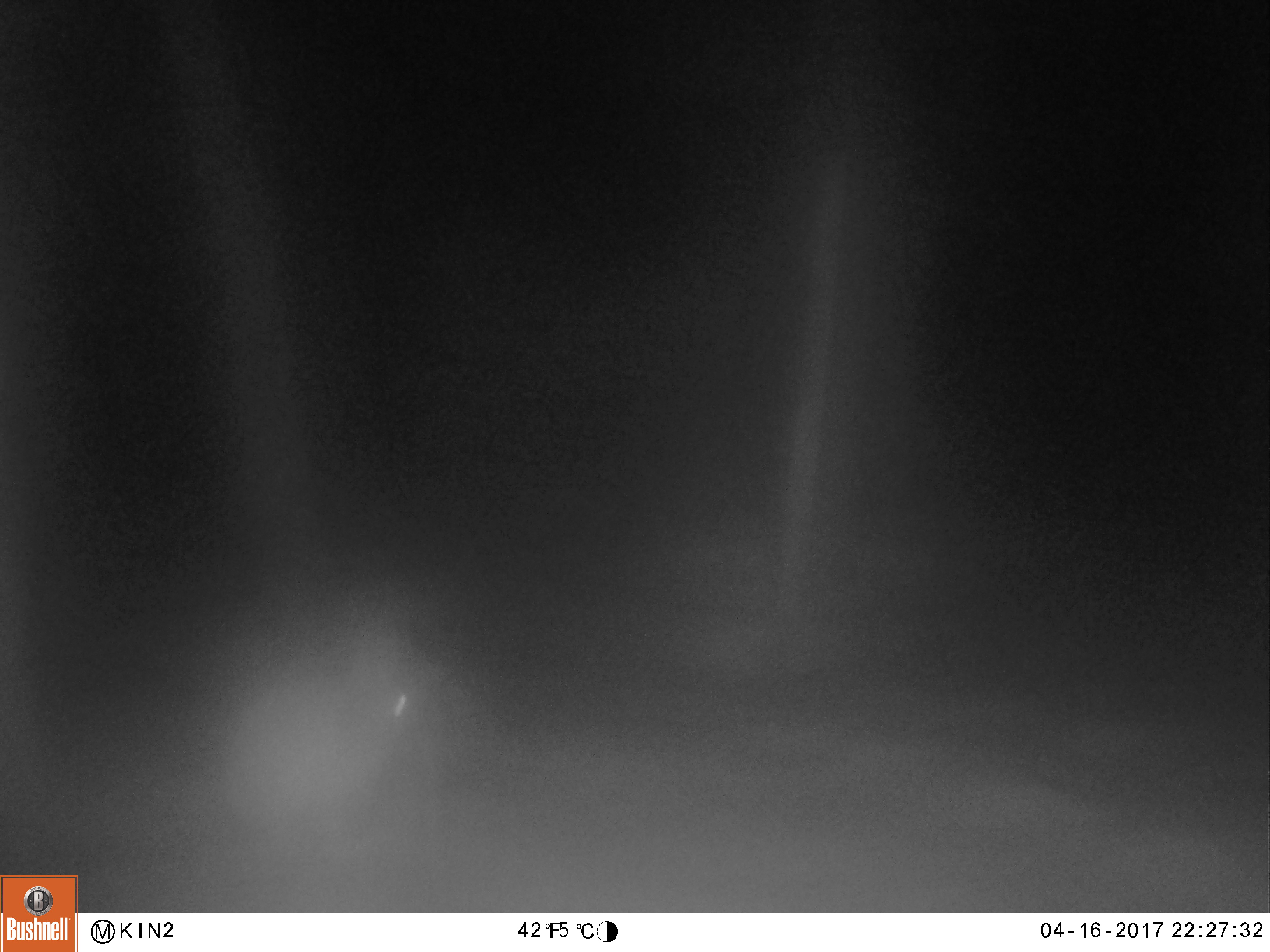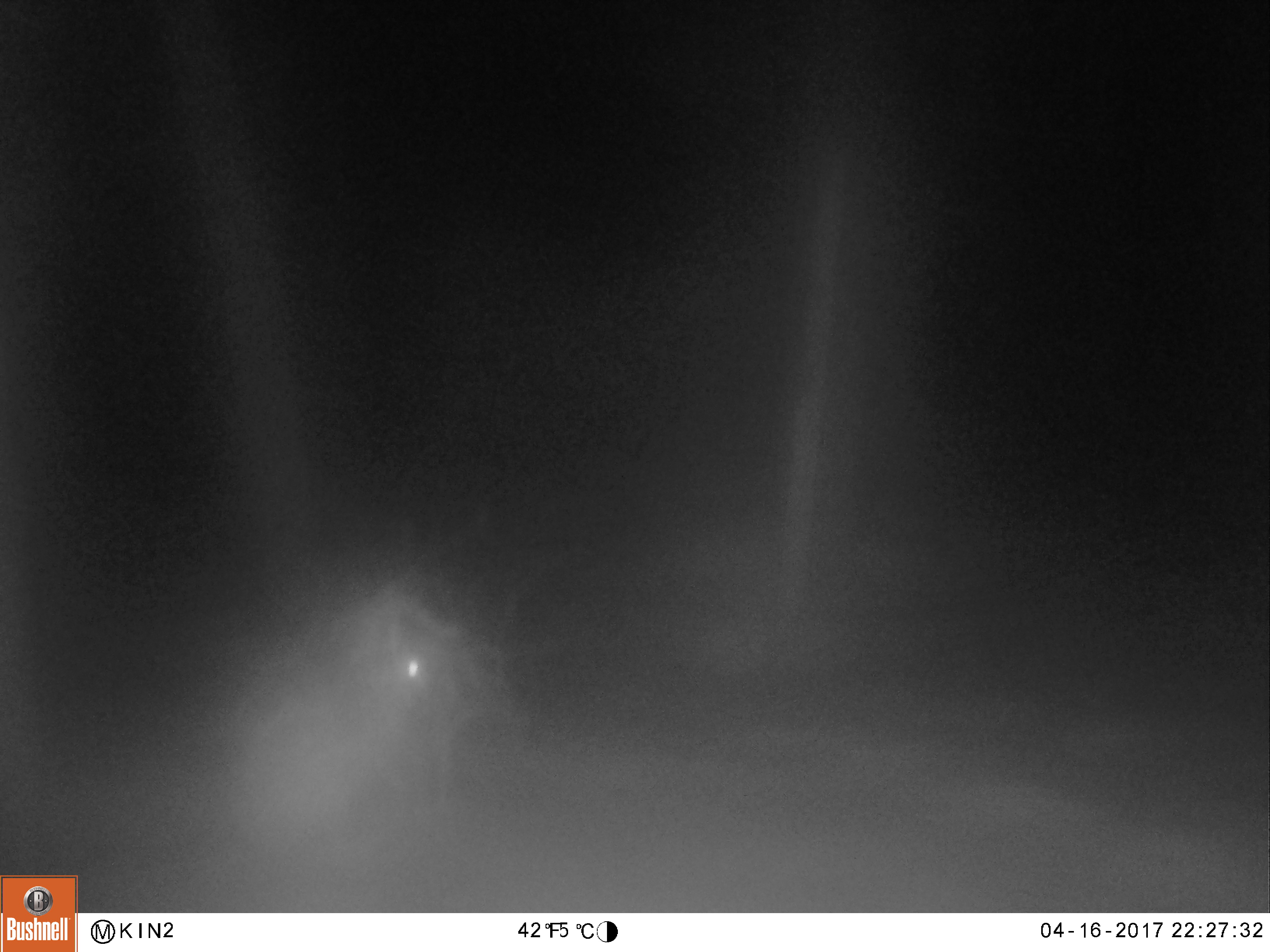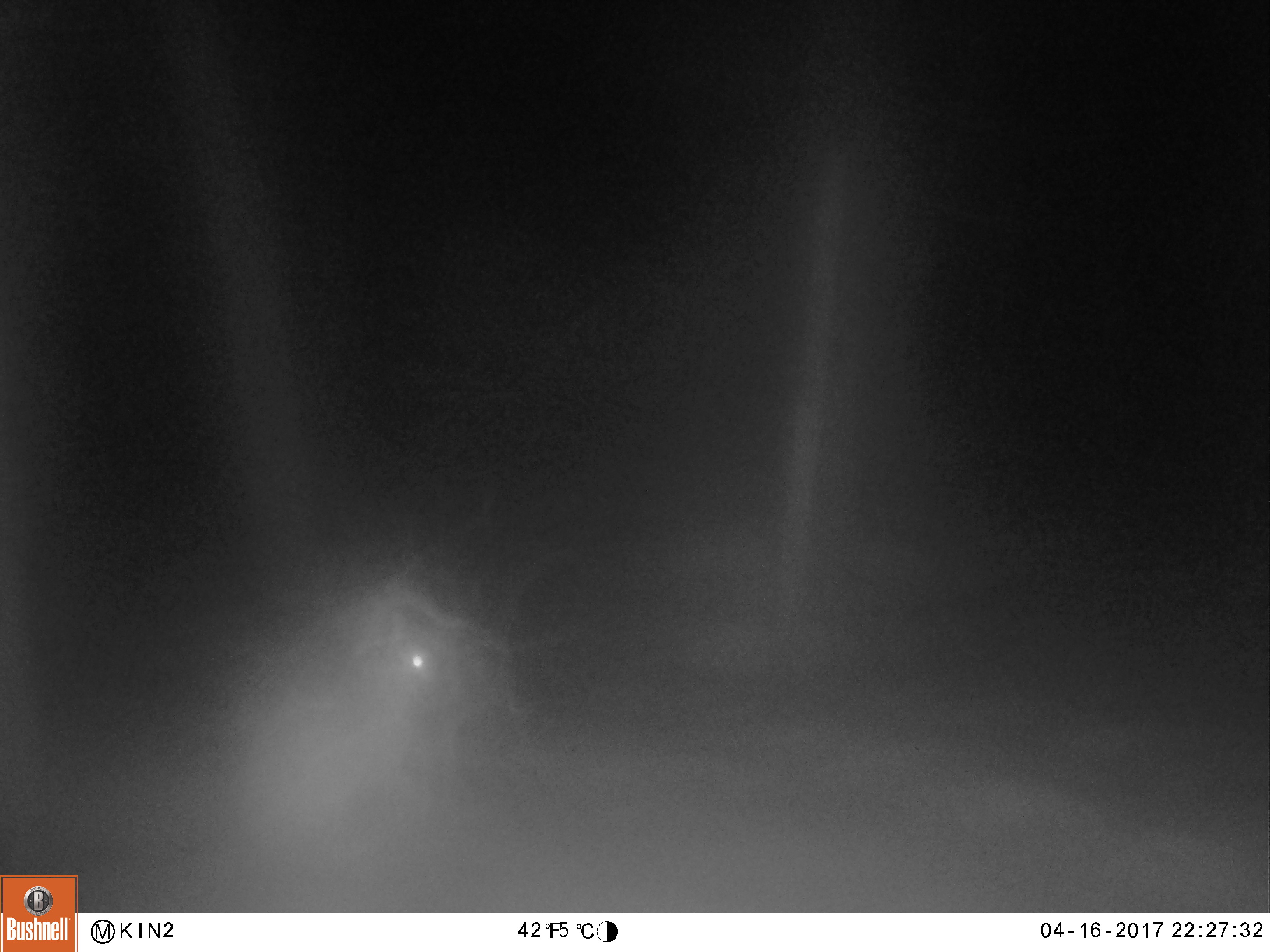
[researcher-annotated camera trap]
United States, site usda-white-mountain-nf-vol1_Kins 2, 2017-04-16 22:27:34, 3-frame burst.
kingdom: Animalia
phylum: Chordata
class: Mammalia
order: Lagomorpha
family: Leporidae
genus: Lepus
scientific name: Lepus americanus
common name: snowshoe hare